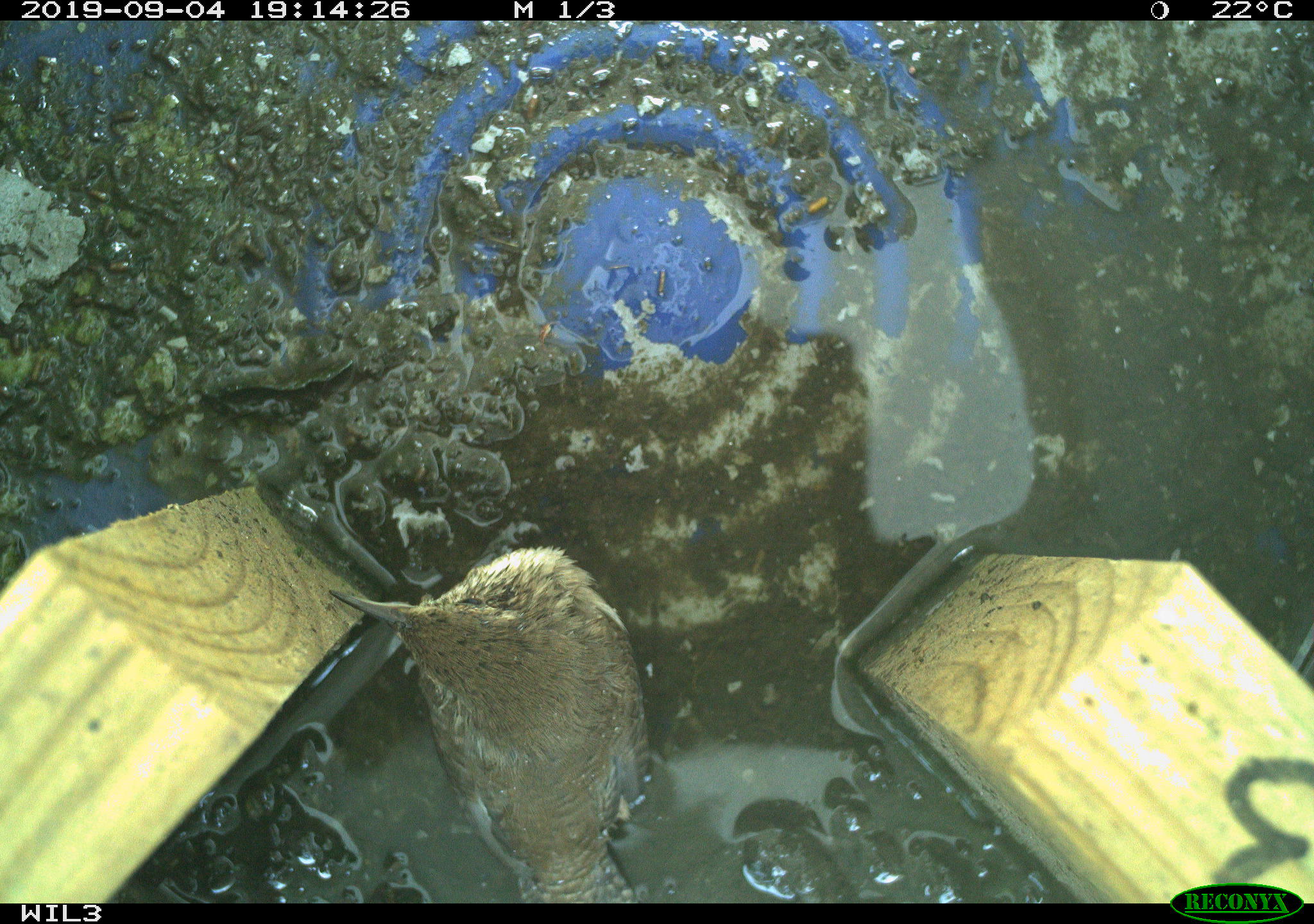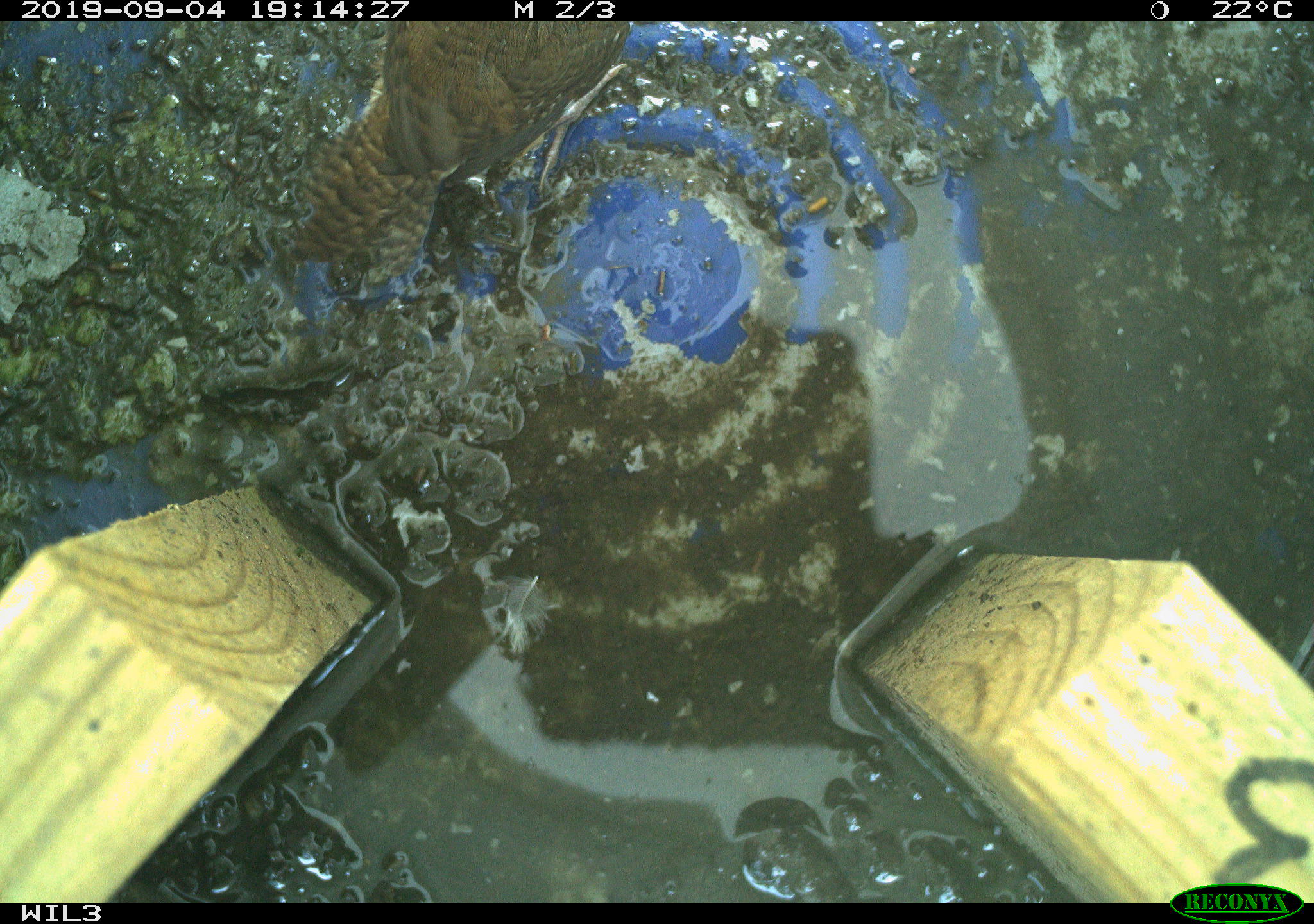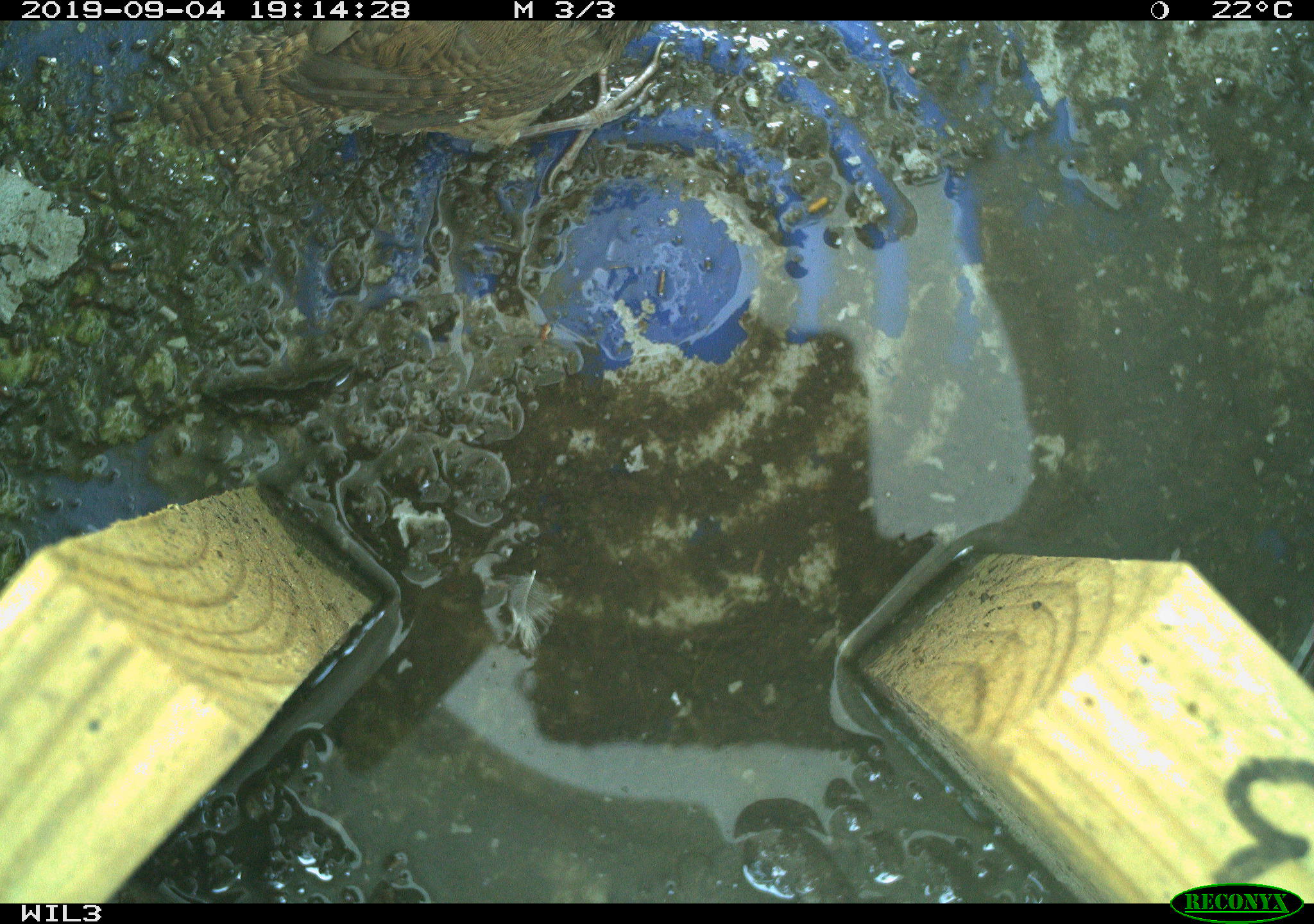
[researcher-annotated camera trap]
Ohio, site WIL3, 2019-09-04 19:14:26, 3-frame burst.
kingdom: Animalia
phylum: Chordata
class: Aves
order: Passeriformes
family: Troglodytidae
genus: Troglodytes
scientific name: Troglodytes aedon aedon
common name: northern house wren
Northern house wren (Troglodytes aedon aedon).